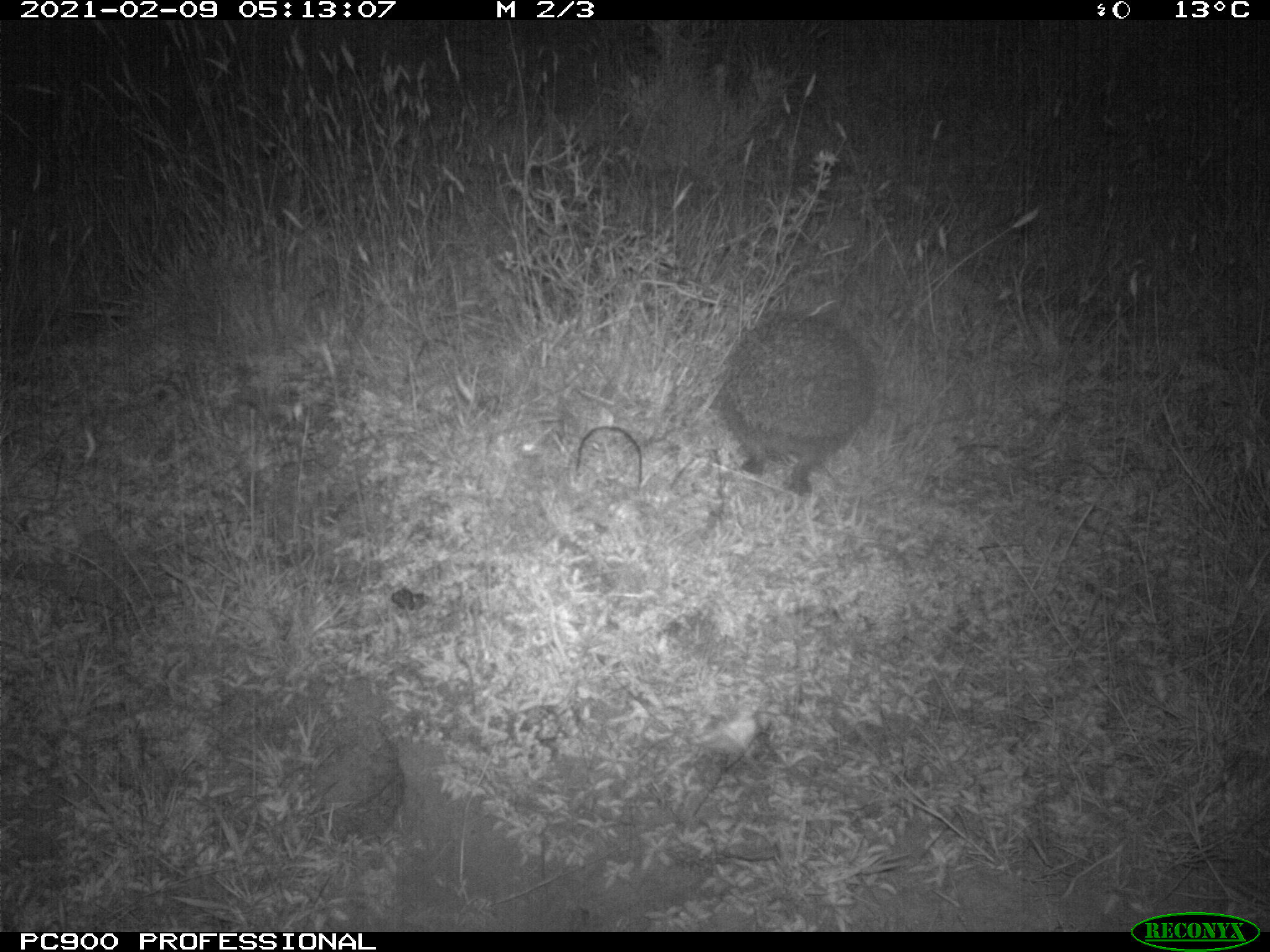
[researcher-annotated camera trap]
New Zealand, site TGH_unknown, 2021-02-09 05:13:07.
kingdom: Animalia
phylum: Chordata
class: Mammalia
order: Eulipotyphla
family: Erinaceidae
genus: Erinaceus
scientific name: Erinaceus europaeus europaeus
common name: european hedgehog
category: hedgehog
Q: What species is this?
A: Hedgehog (european hedgehog) (Erinaceus europaeus europaeus).